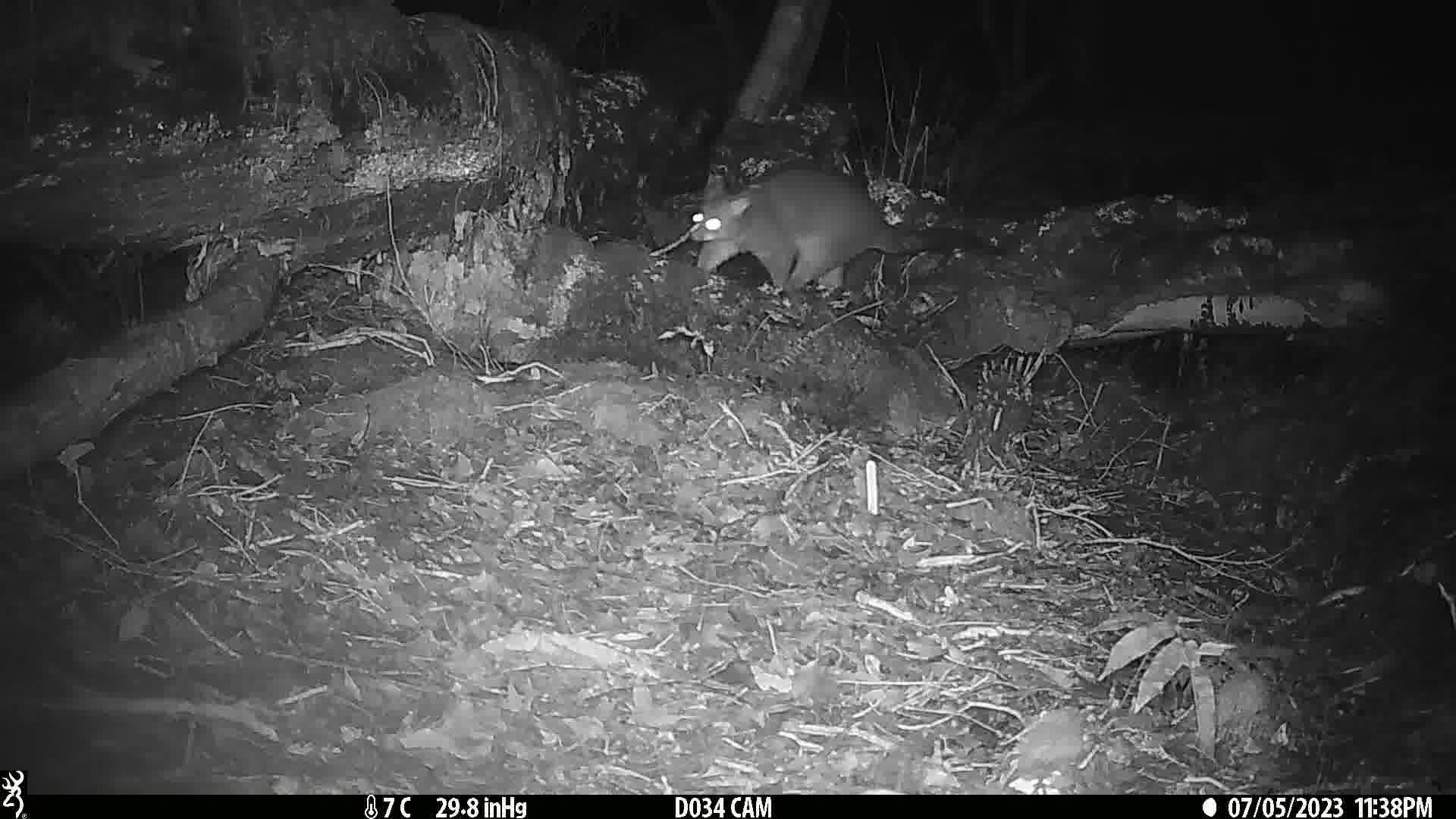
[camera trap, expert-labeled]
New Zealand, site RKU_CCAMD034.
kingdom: Animalia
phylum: Chordata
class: Mammalia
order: Diprotodontia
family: Phalangeridae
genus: Trichosurus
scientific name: Trichosurus vulpecula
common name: common brushtail possum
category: possum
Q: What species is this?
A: Possum (common brushtail possum) (Trichosurus vulpecula).